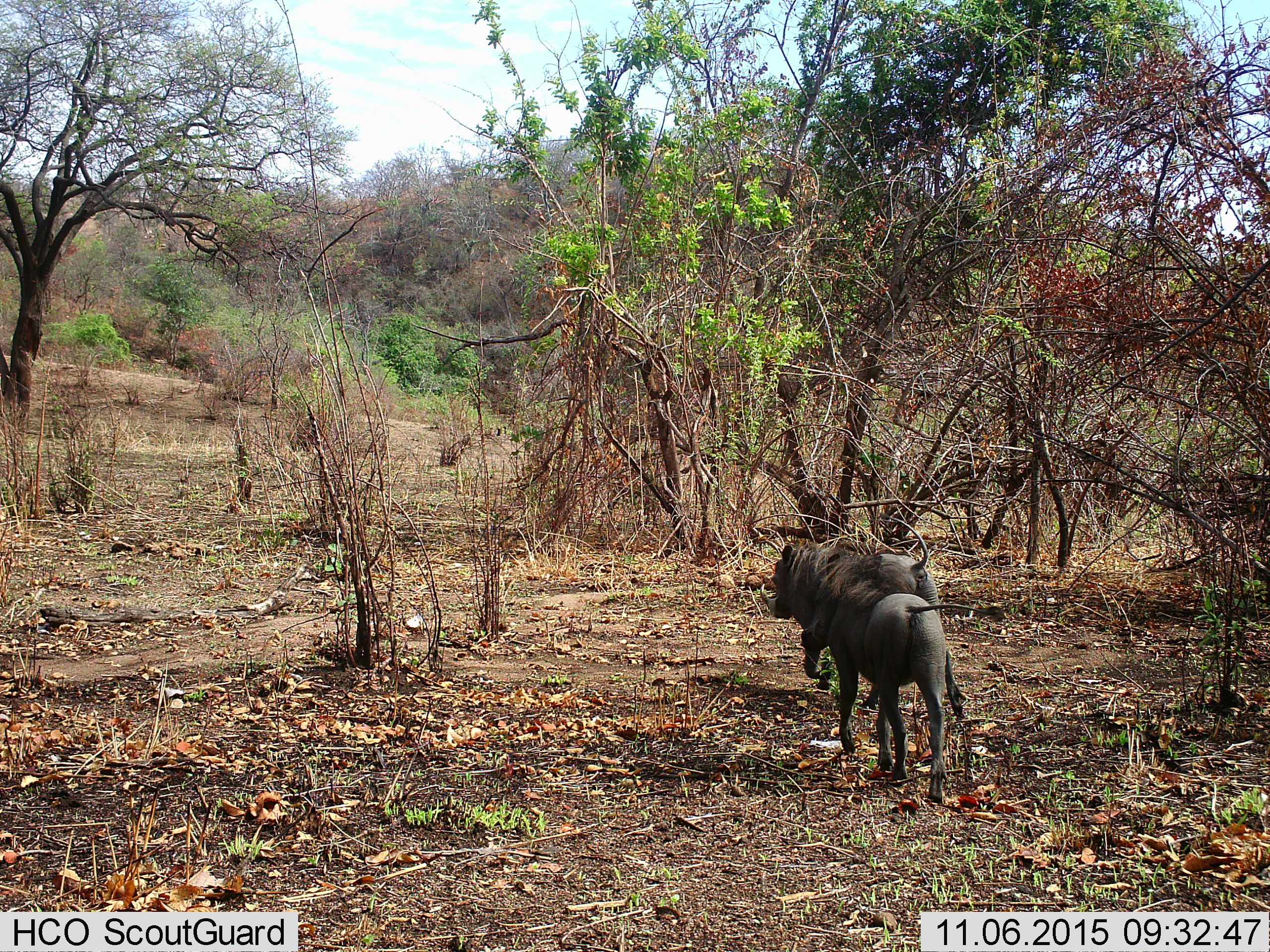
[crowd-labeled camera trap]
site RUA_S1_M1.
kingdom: Animalia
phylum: Chordata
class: Mammalia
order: Artiodactyla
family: Suidae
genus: Phacochoerus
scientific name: Phacochoerus africanus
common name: warthog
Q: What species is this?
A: Warthog (Phacochoerus africanus).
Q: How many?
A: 2.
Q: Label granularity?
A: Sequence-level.